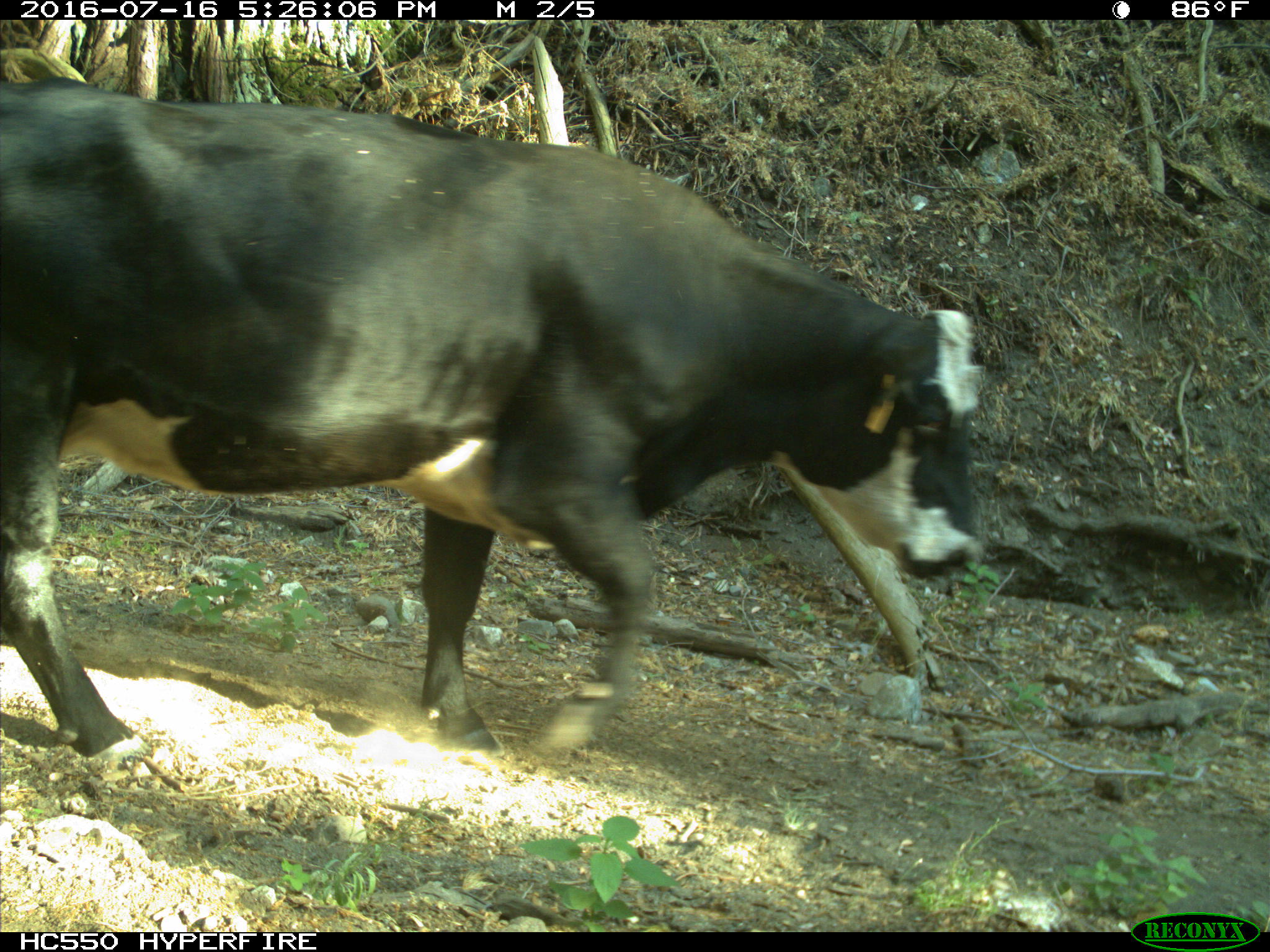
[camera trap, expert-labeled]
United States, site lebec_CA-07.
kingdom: Animalia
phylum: Chordata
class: Mammalia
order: Artiodactyla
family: Bovidae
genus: Bos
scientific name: Bos taurus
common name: domestic cow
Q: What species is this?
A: Bos taurus (domestic cow).